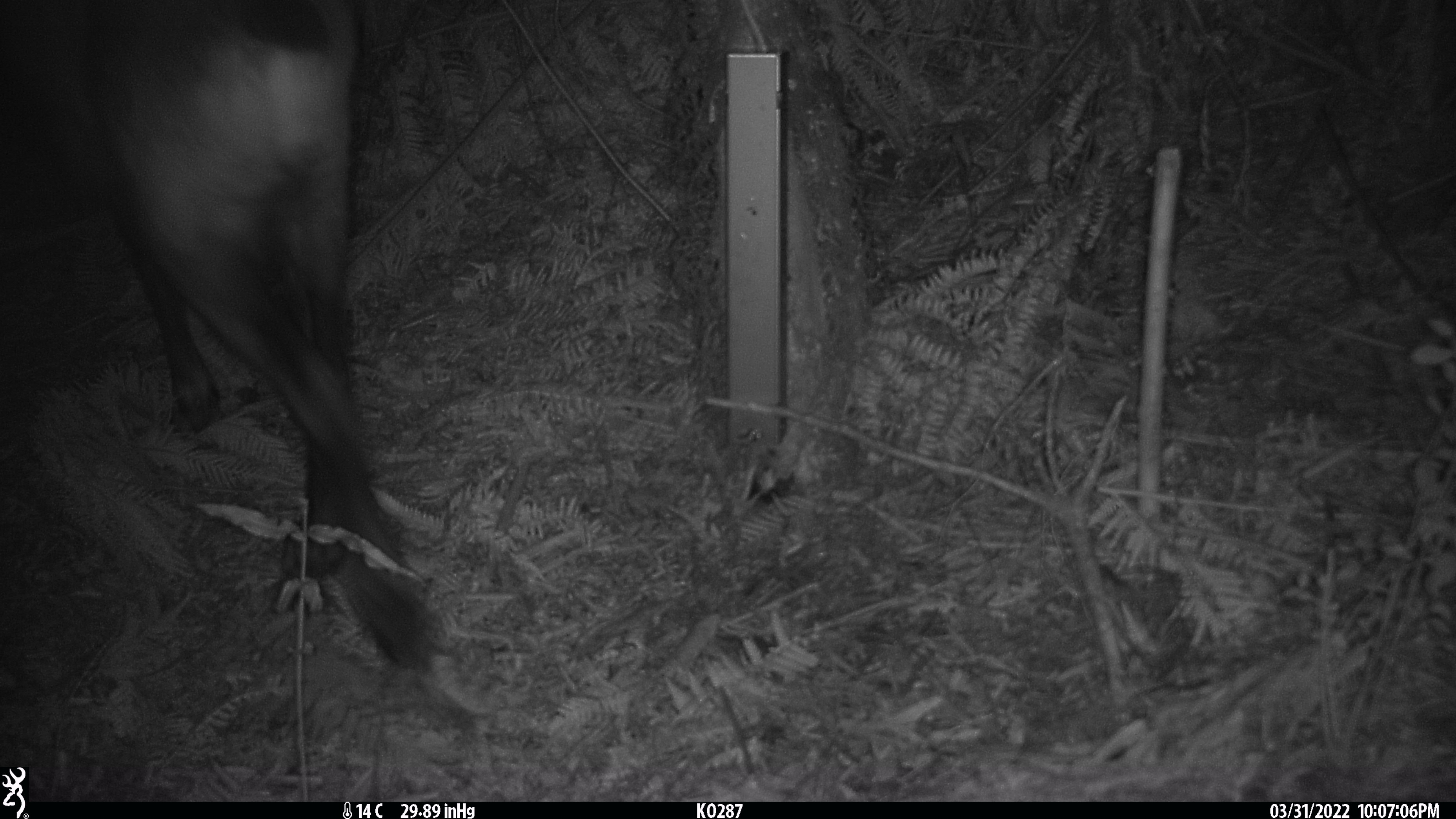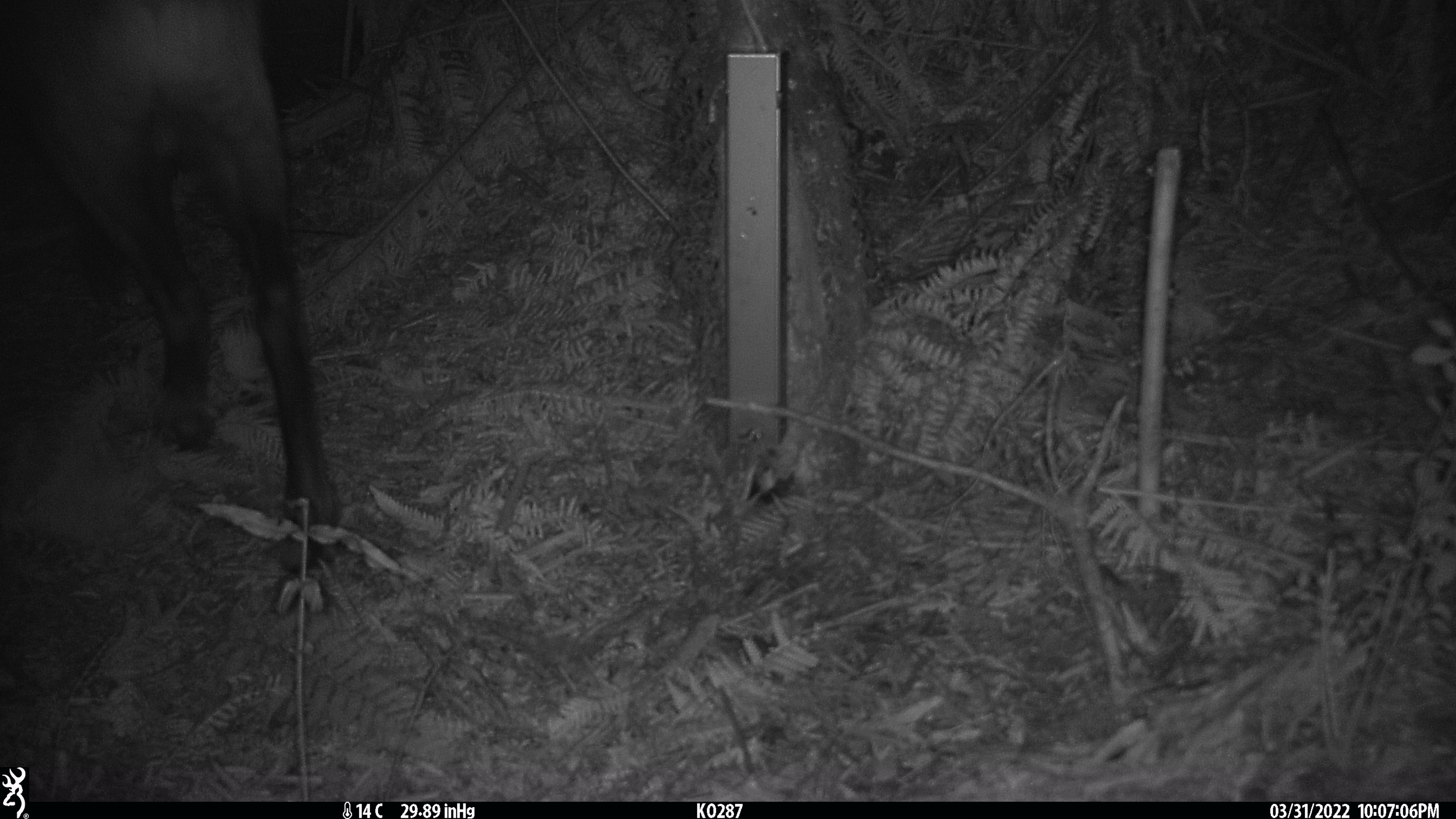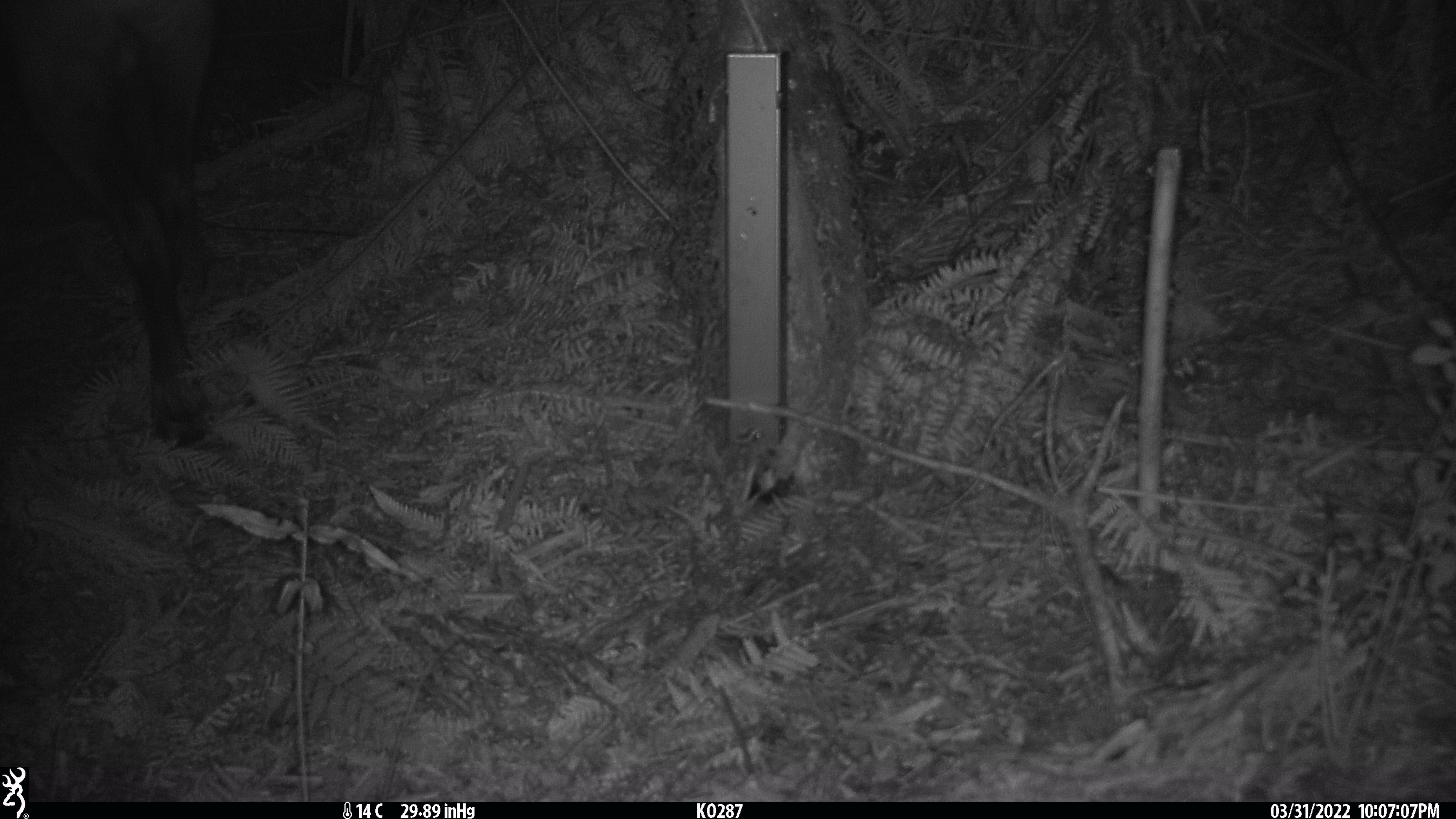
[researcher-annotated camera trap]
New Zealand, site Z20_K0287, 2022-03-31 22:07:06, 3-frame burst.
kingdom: Animalia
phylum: Chordata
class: Mammalia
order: Artiodactyla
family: Bovidae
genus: Rupicapra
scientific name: Rupicapra rupicapra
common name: alpine chamois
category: chamois